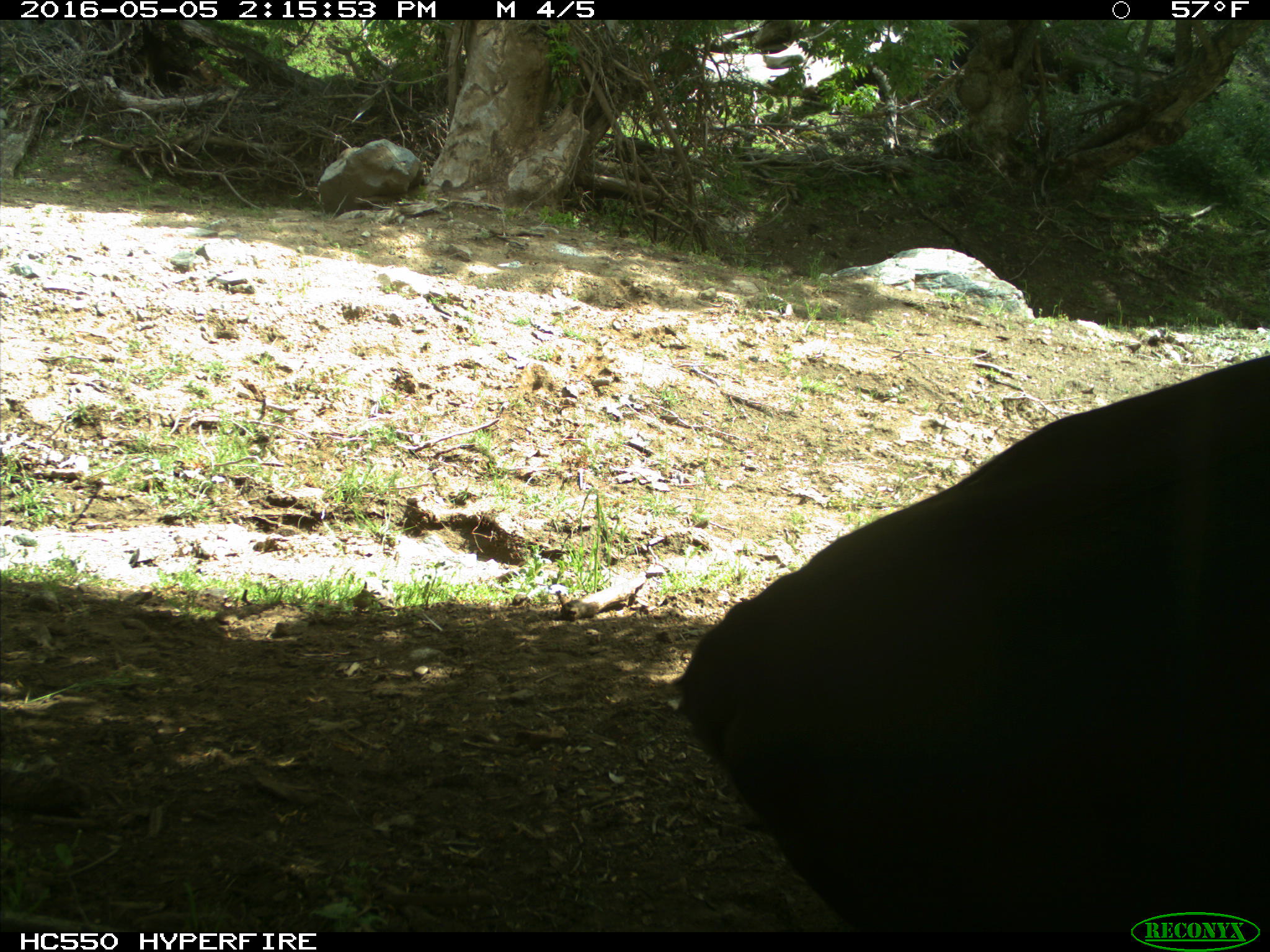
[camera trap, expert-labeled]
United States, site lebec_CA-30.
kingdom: Animalia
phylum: Chordata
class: Mammalia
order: Artiodactyla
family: Bovidae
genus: Bos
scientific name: Bos taurus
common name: domestic cow